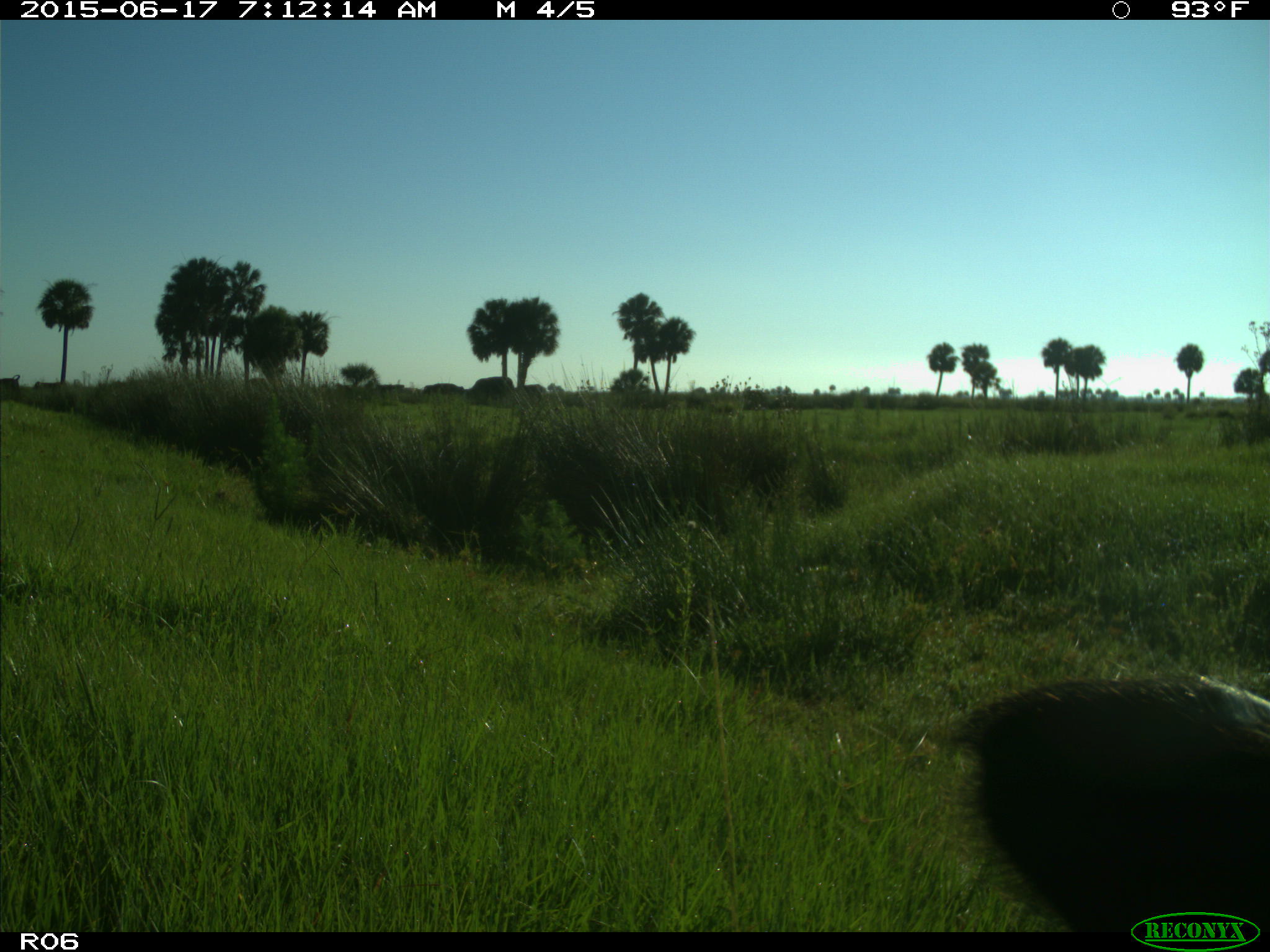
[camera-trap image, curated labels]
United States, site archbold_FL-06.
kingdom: Animalia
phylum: Chordata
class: Mammalia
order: Artiodactyla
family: Bovidae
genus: Bos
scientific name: Bos taurus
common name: domestic cow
Bos taurus (domestic cow).